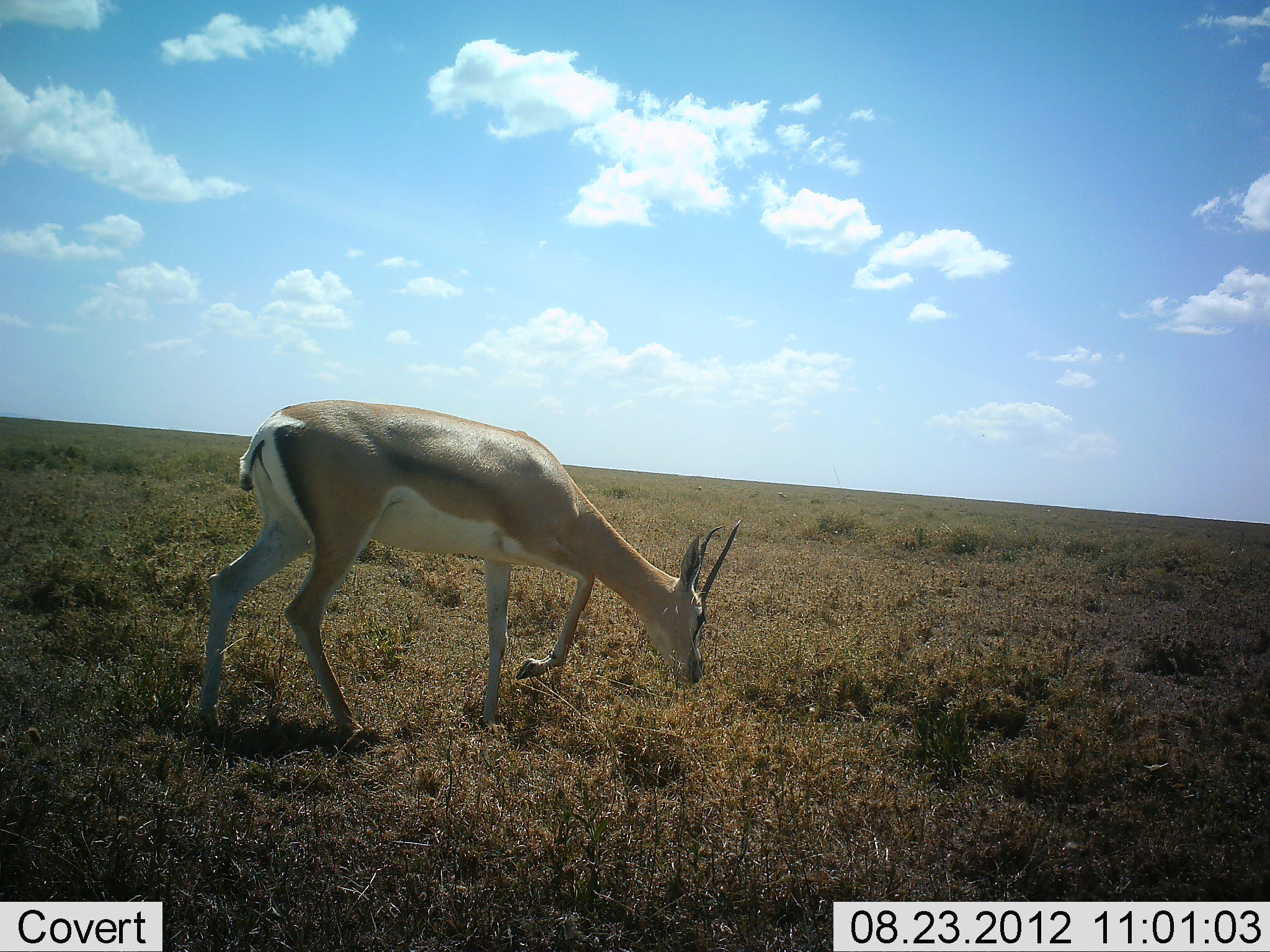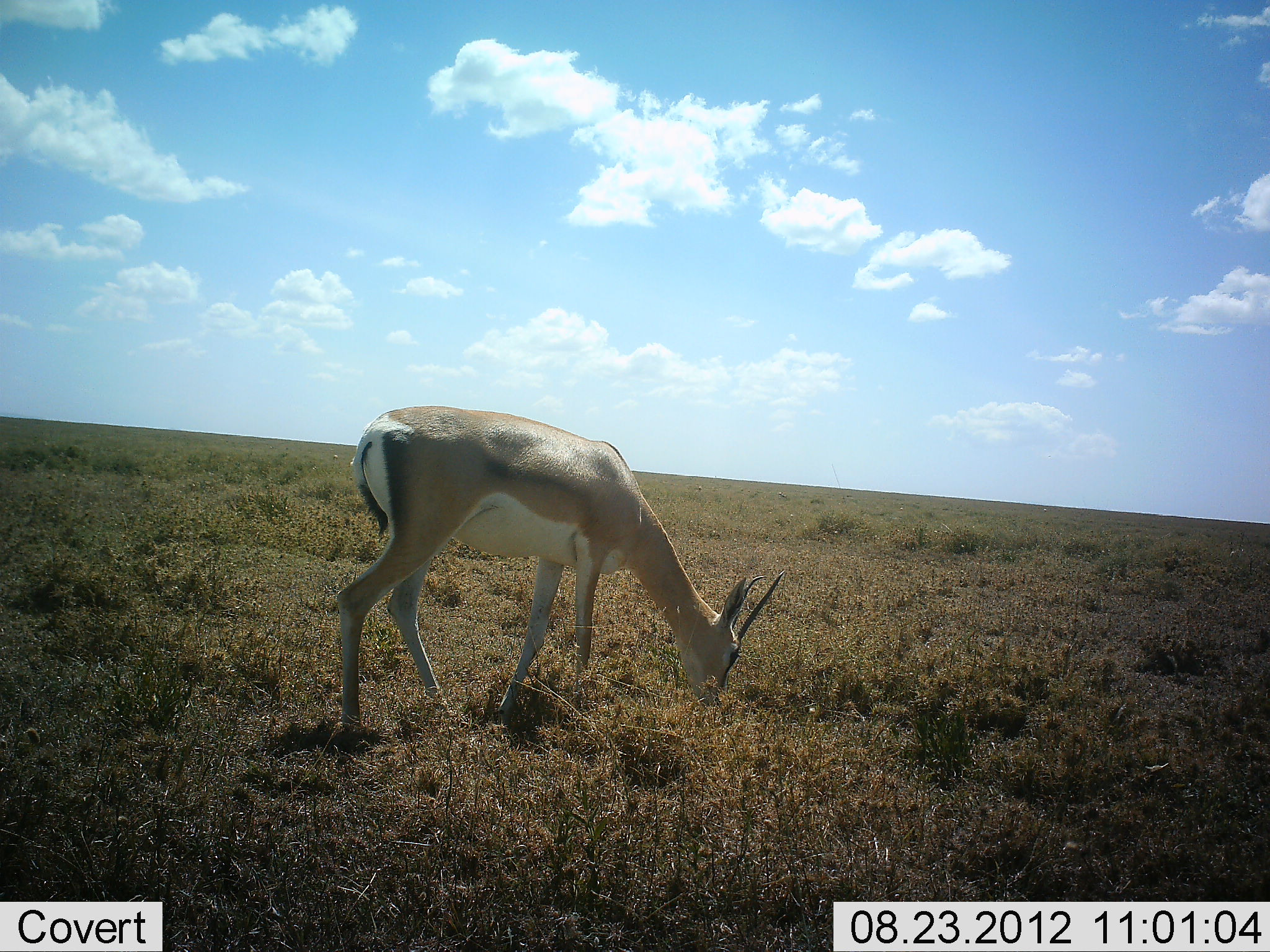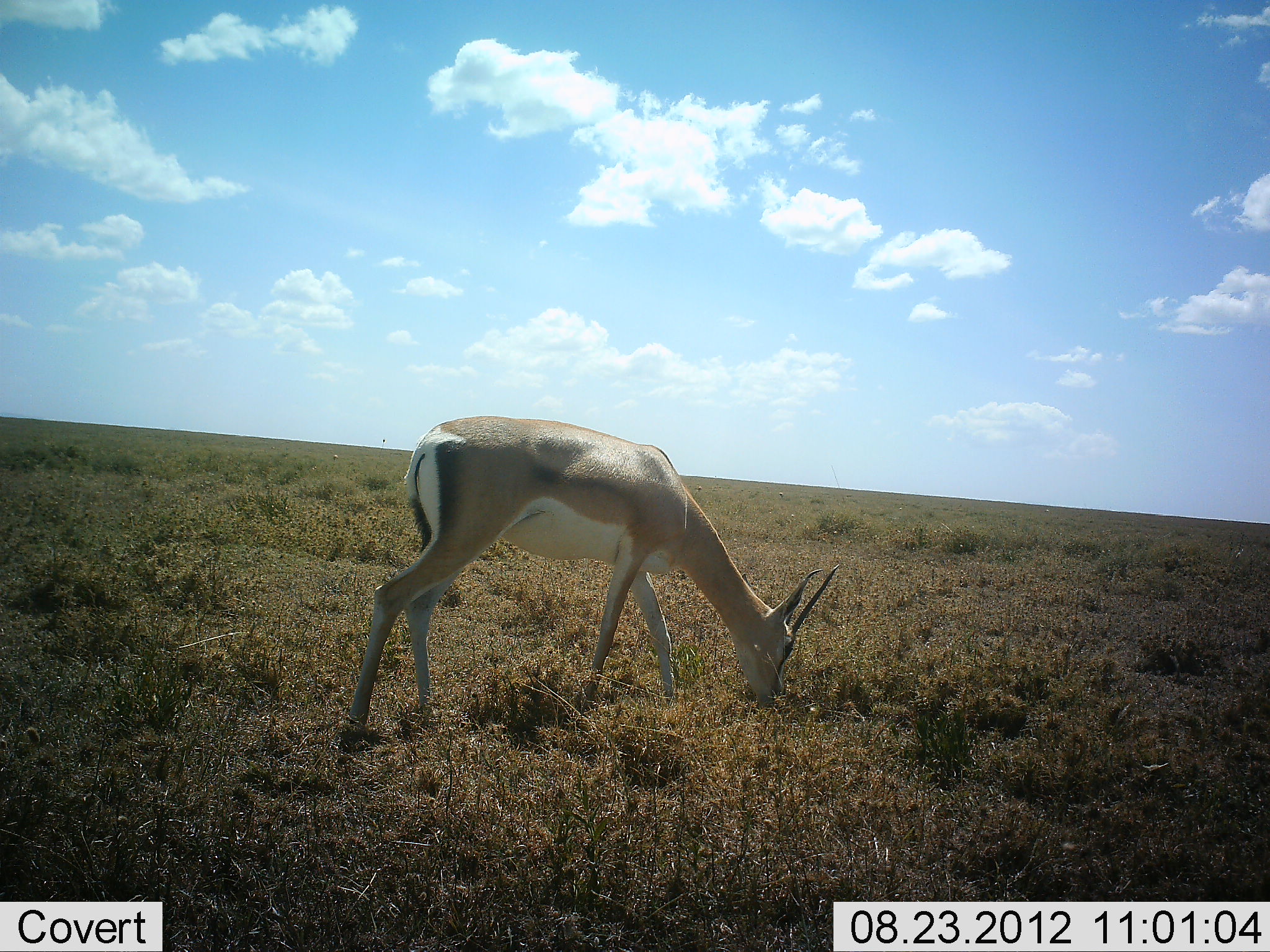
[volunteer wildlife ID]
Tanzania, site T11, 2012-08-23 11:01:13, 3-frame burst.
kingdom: Animalia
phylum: Chordata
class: Mammalia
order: Artiodactyla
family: Bovidae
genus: Nanger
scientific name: Nanger granti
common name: grant's gazelle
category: gazellegrants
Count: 1.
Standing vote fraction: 0%.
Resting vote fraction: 0%.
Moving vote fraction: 30%.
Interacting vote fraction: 0%.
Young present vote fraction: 0%.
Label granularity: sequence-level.